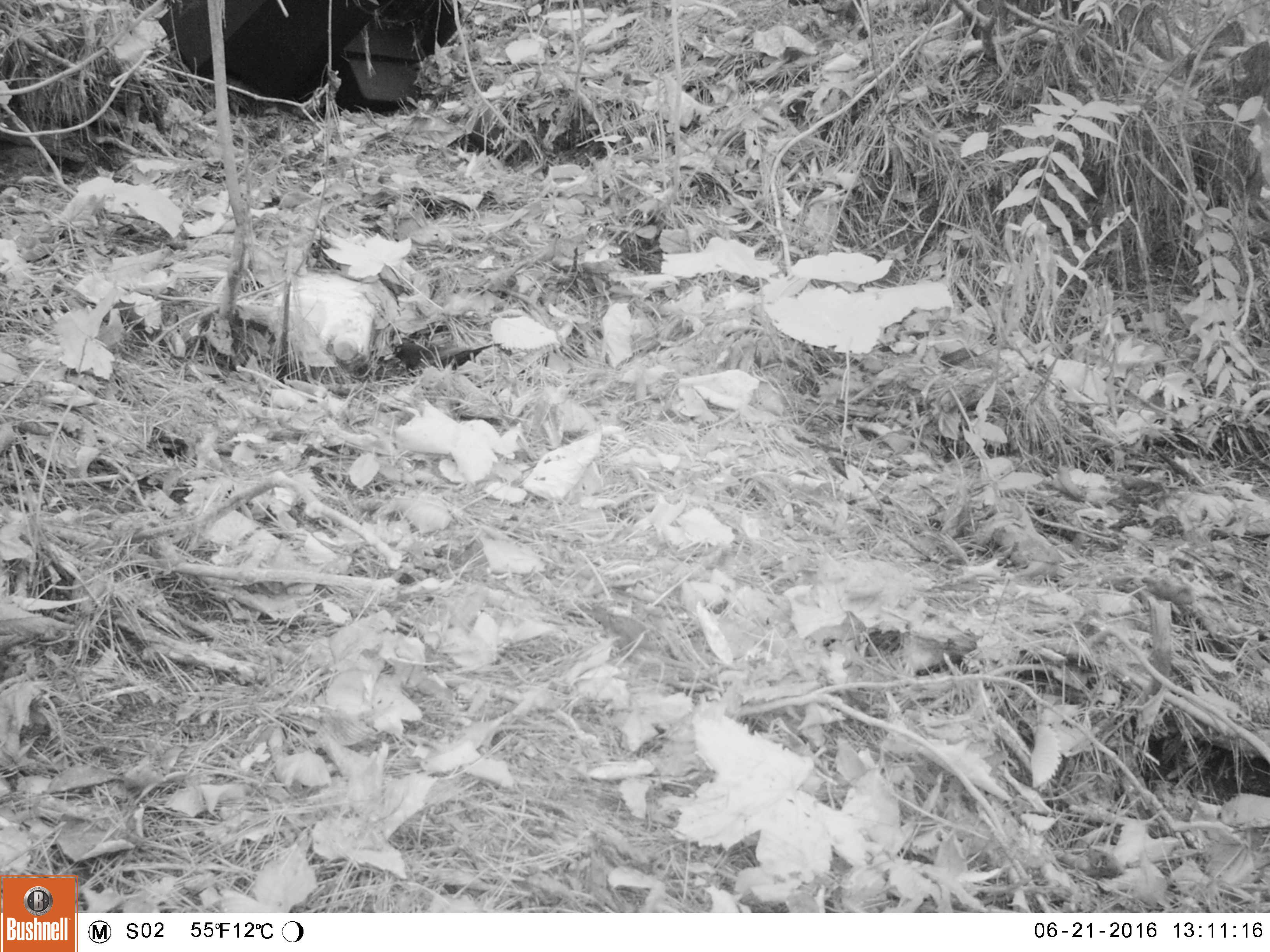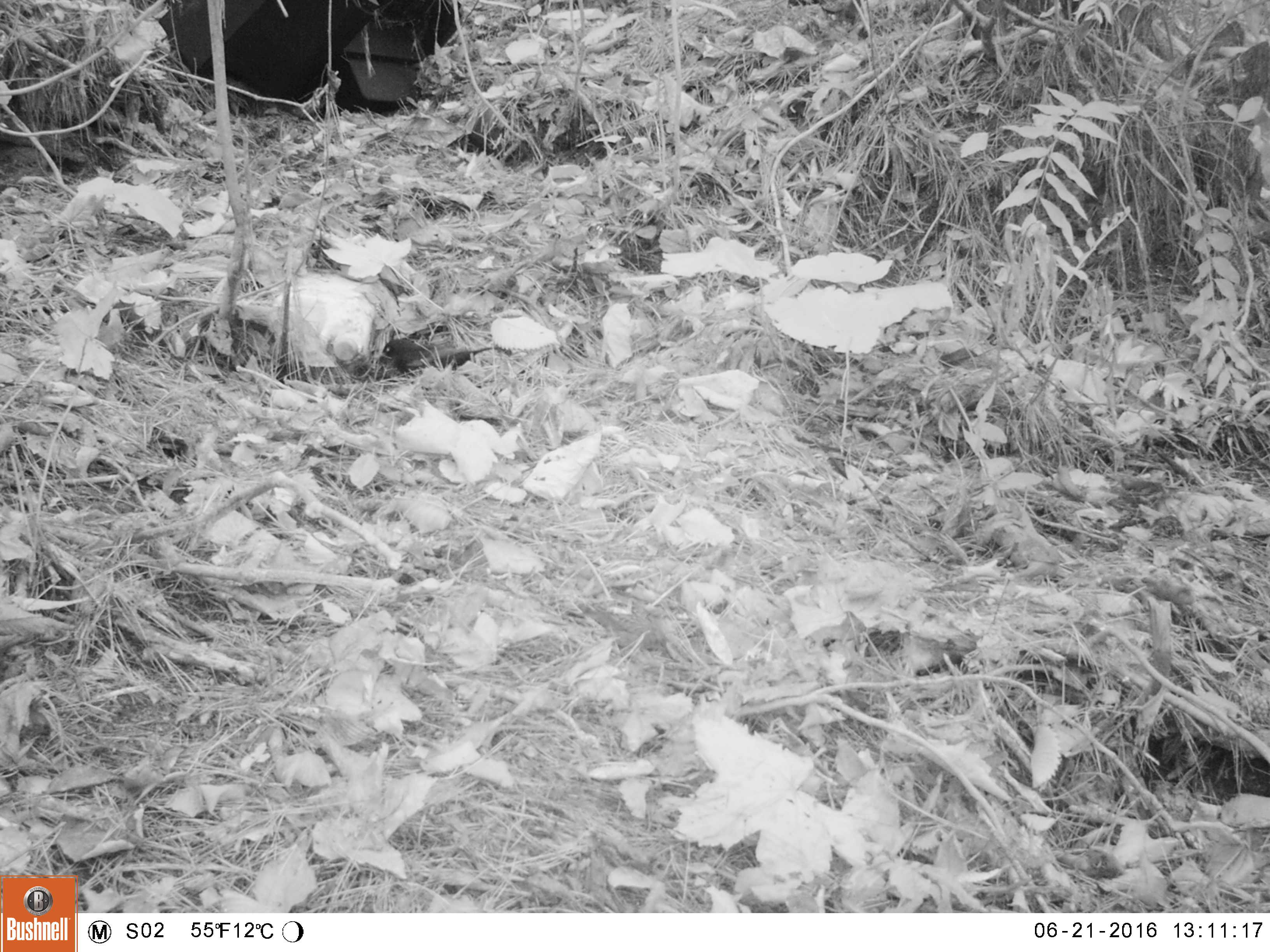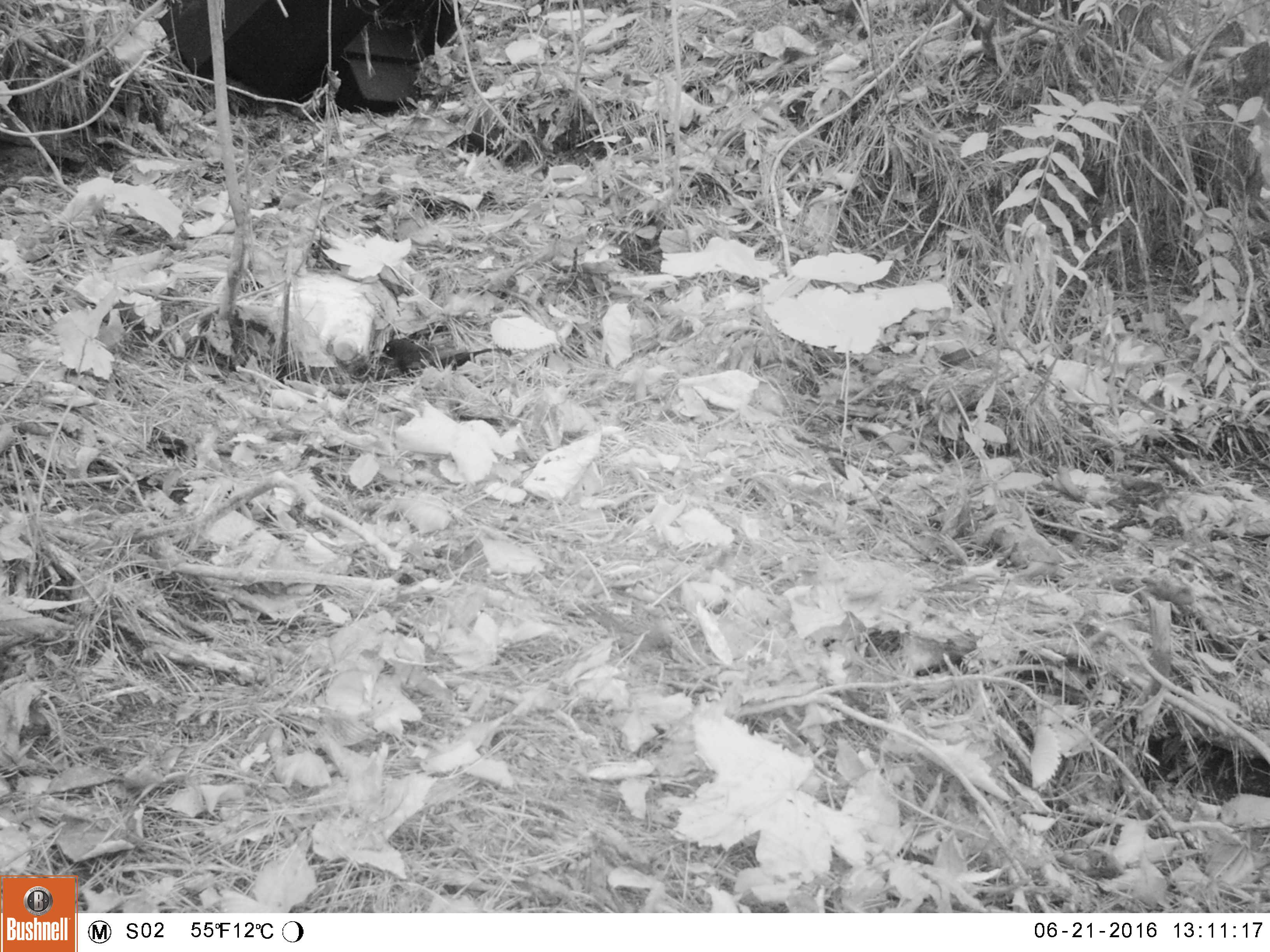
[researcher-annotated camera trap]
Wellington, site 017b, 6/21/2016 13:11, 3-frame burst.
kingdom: Animalia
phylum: Chordata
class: Aves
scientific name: Aves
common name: bird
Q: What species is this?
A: Bird (Aves).